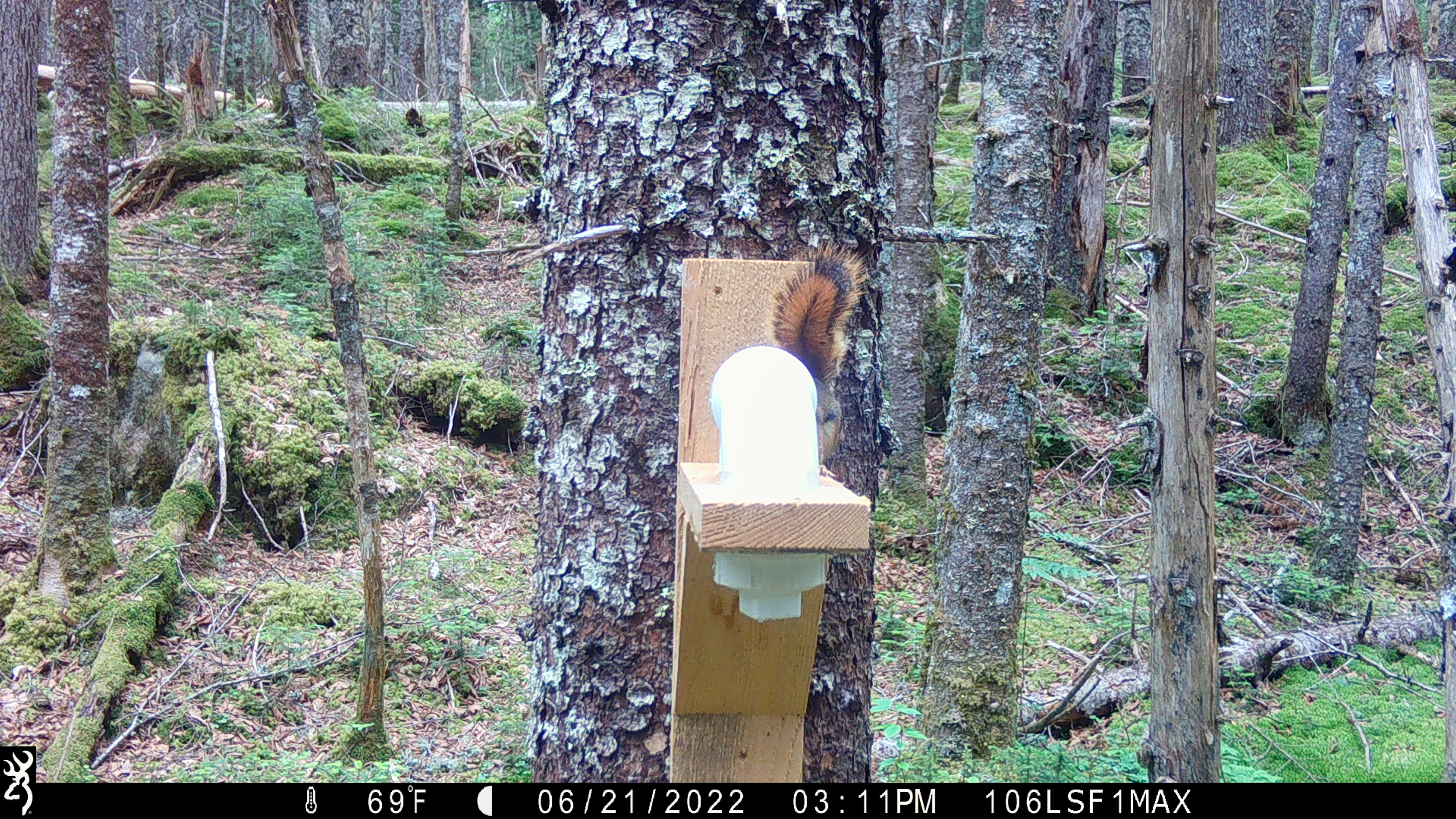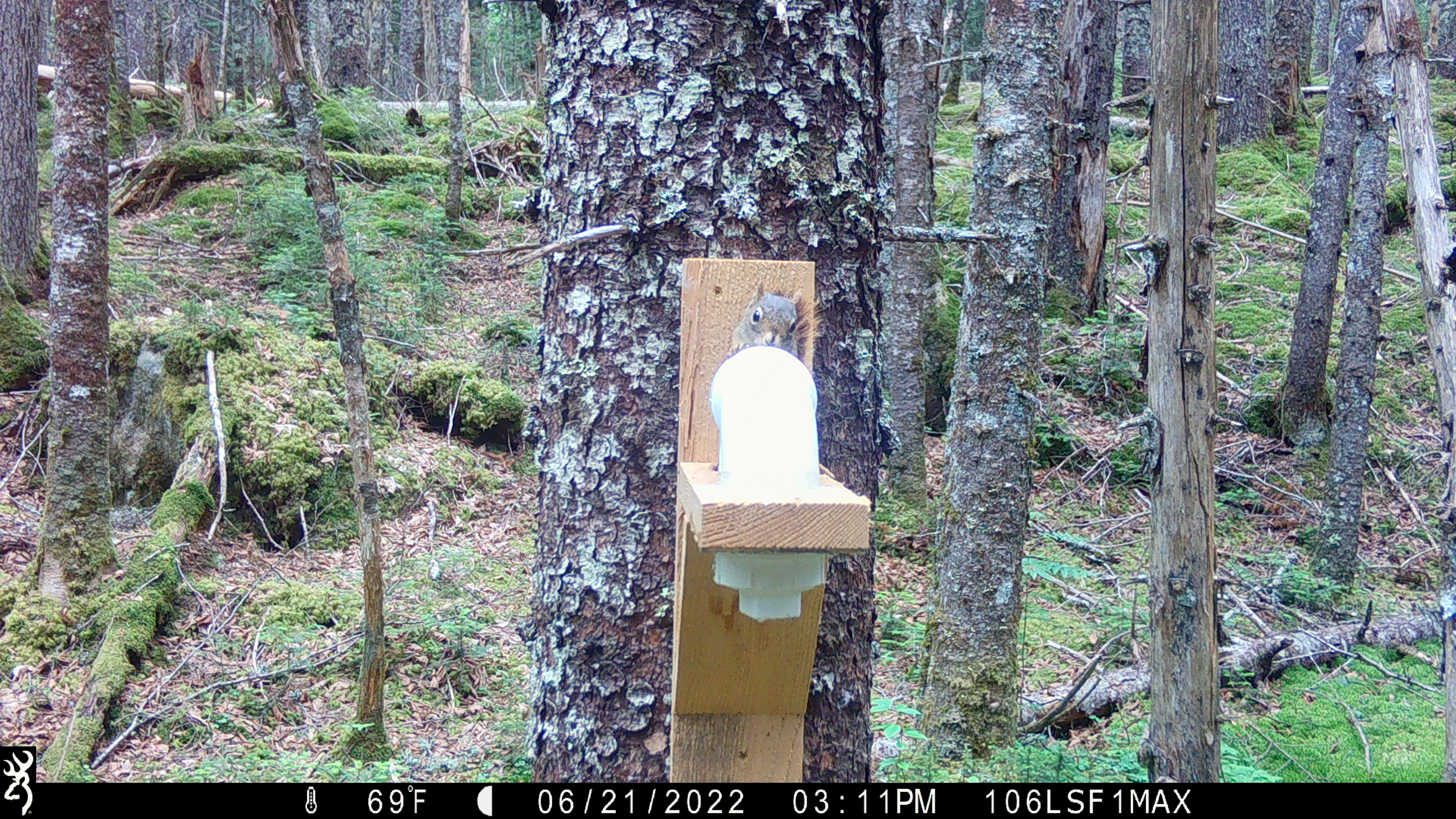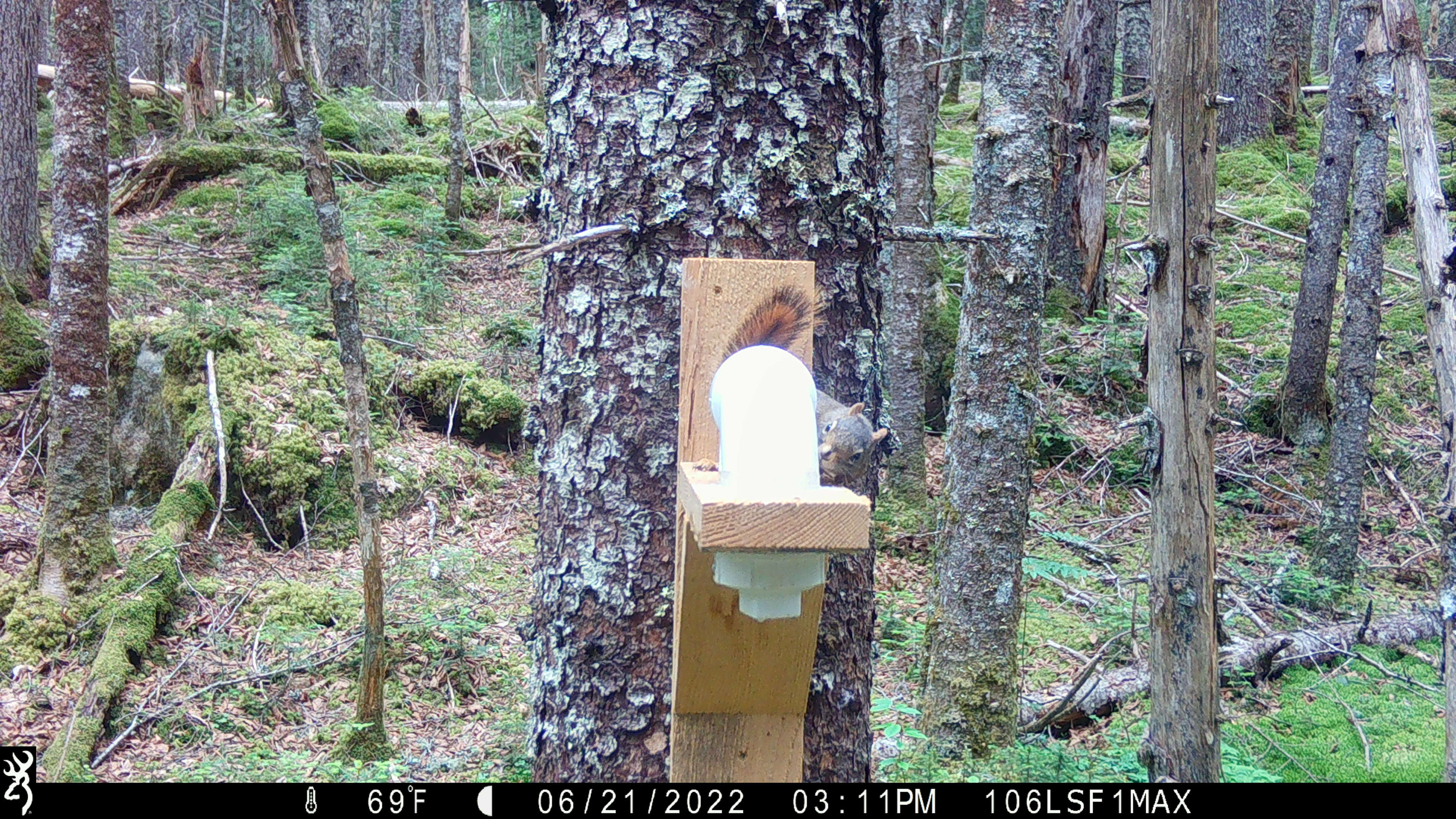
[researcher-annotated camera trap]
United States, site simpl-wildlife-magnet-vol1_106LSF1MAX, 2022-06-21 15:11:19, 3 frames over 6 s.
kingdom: Animalia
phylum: Chordata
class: Mammalia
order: Rodentia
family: Sciuridae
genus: Tamiasciurus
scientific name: Tamiasciurus hudsonicus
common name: red squirrel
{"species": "red squirrel (Tamiasciurus hudsonicus)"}